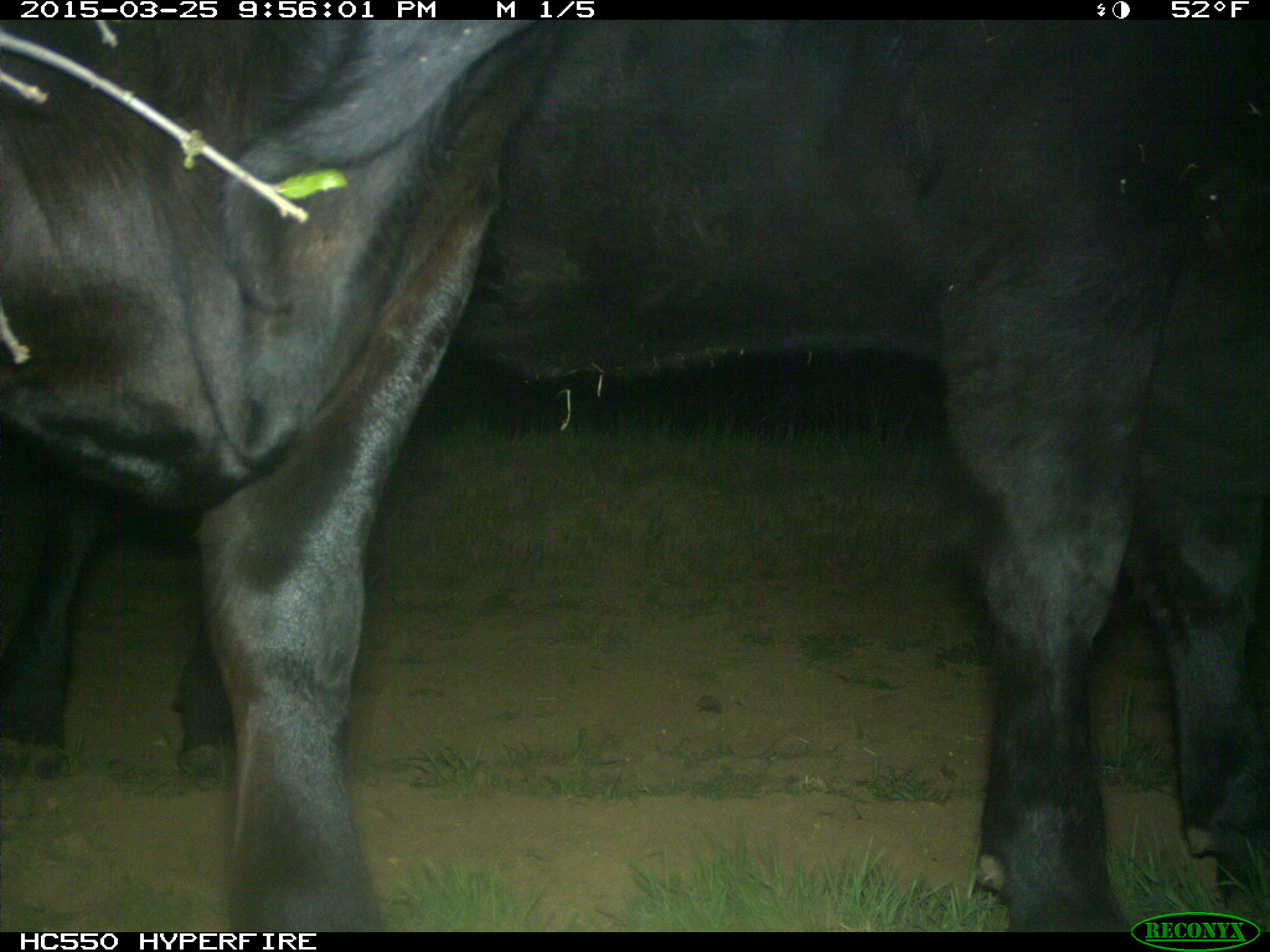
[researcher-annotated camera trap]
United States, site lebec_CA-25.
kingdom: Animalia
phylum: Chordata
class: Mammalia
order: Artiodactyla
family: Bovidae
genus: Bos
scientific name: Bos taurus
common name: domestic cow